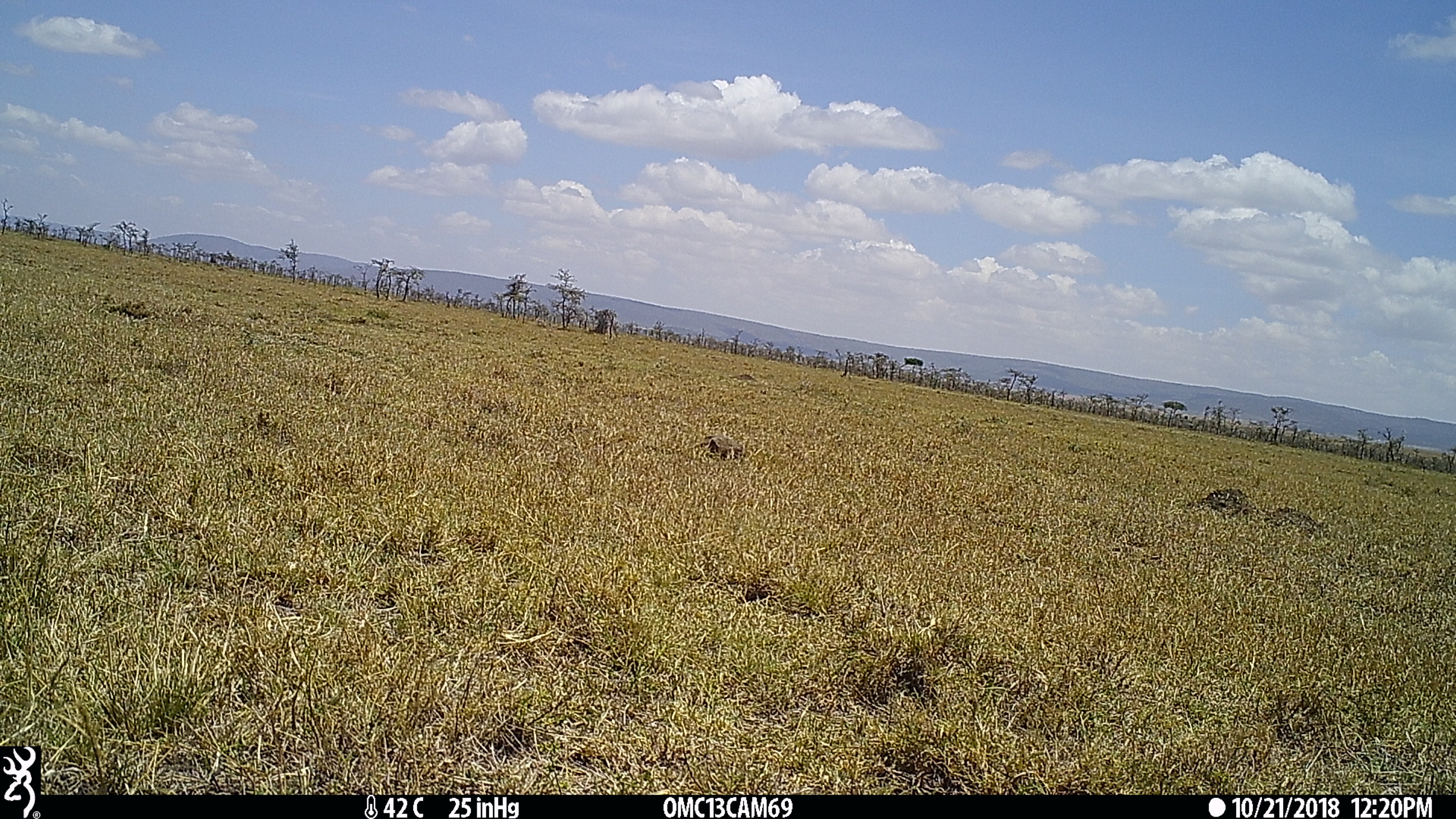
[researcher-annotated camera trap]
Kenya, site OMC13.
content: unidentified animal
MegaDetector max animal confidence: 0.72